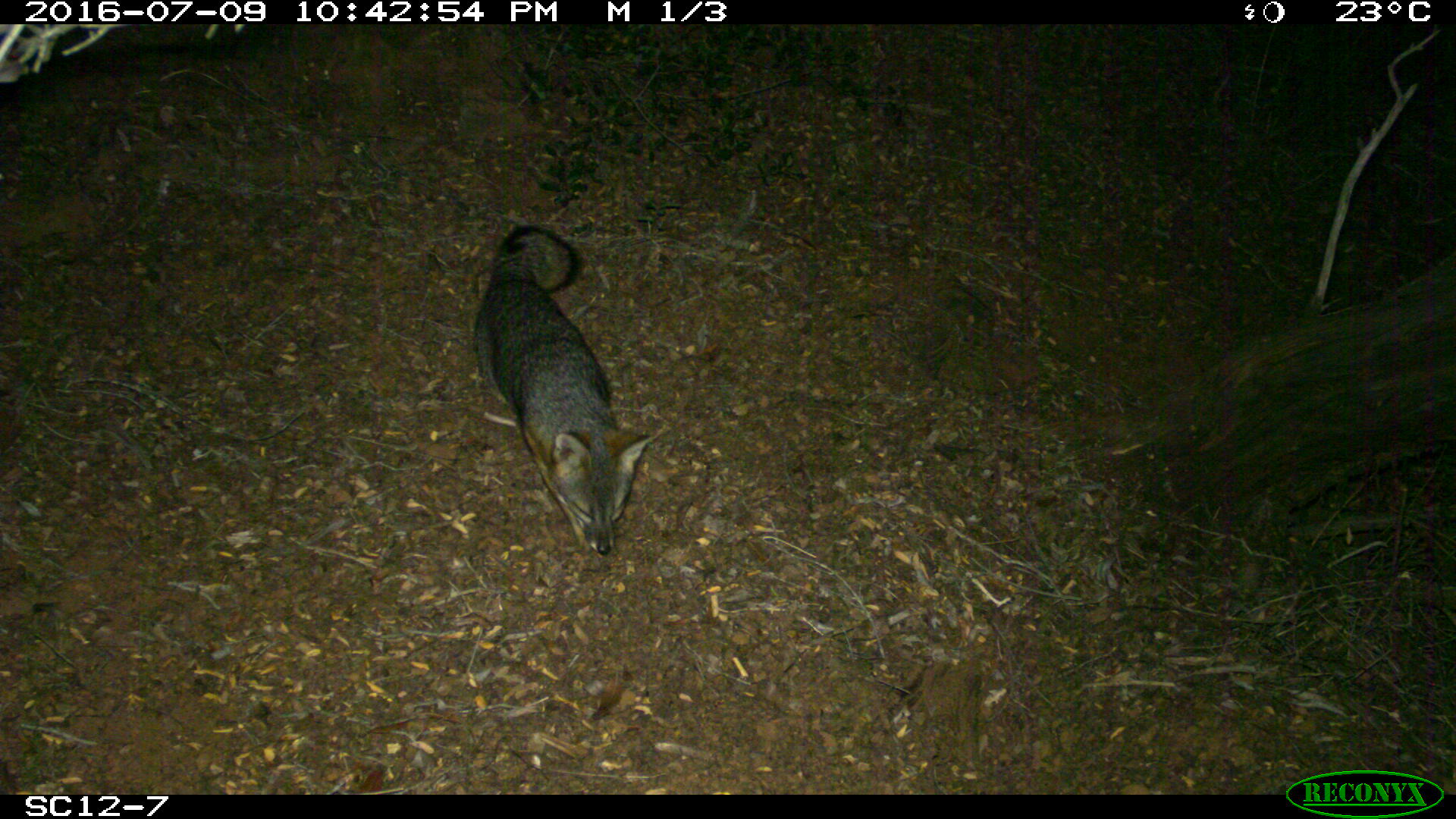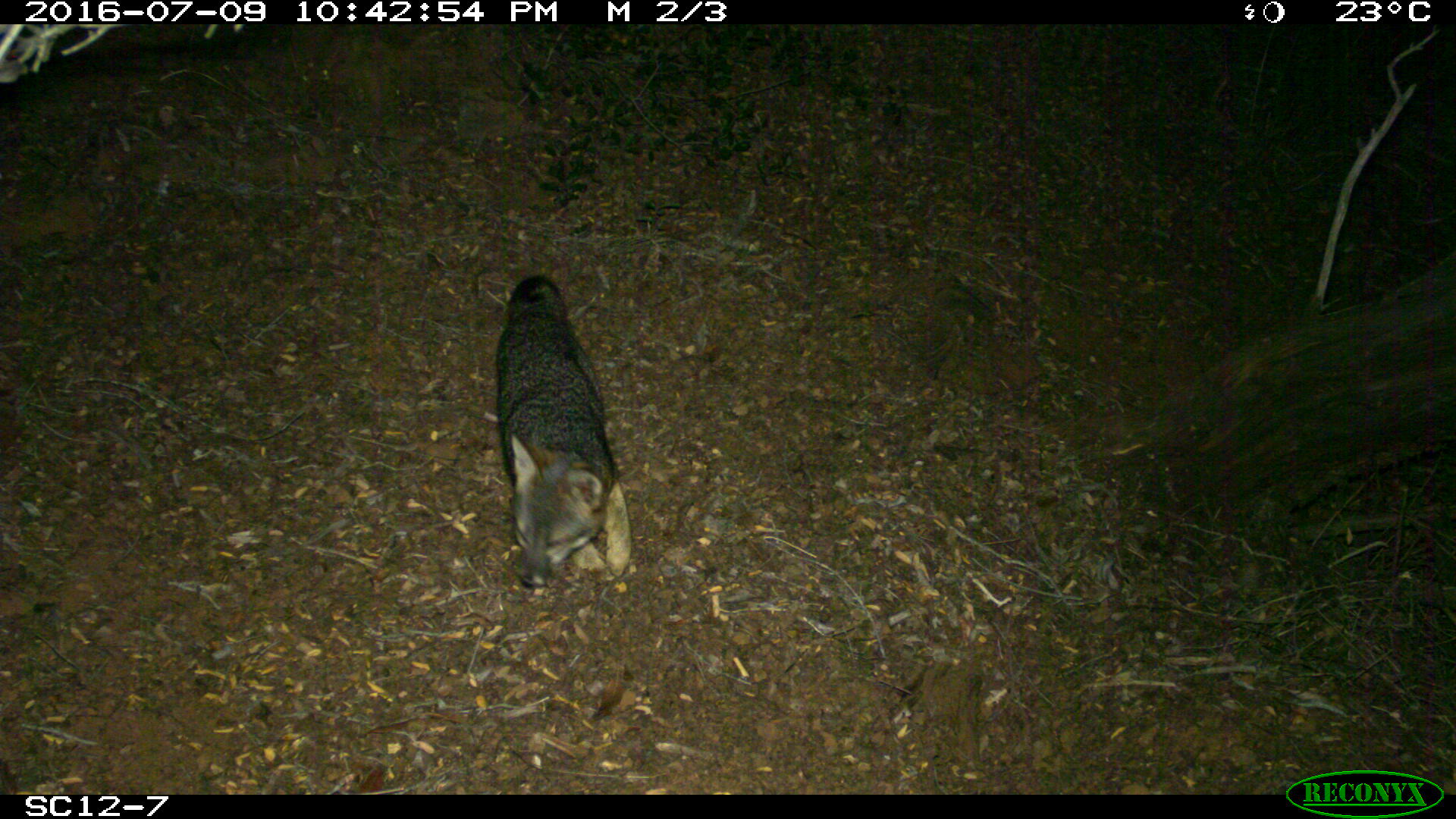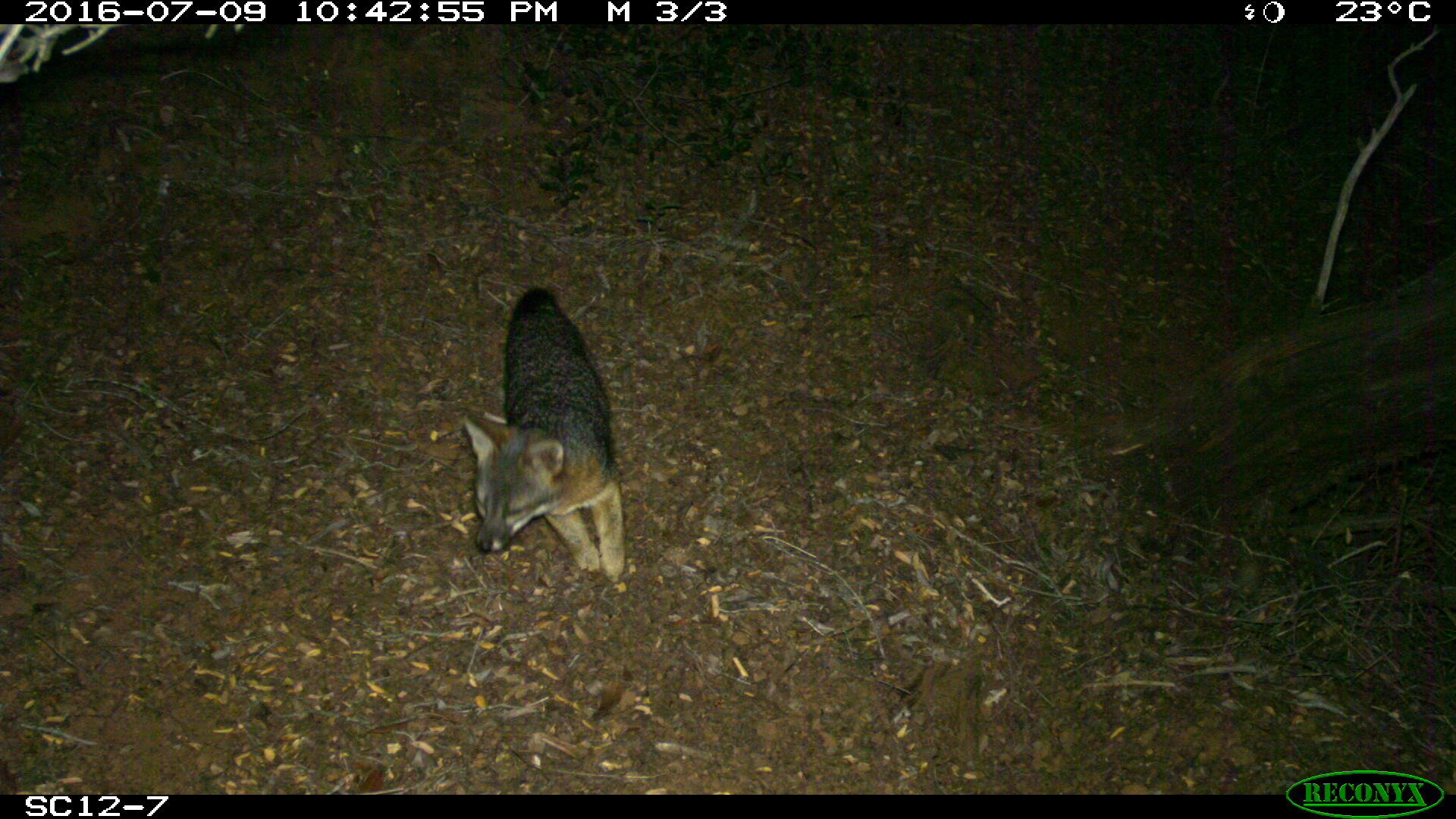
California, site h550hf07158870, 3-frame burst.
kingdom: Animalia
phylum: Chordata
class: Mammalia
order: Carnivora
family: Canidae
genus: Urocyon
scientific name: Urocyon littoralis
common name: island fox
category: fox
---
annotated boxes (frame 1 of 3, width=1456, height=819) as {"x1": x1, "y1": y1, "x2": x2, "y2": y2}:
fox: {"x1": 472, "y1": 225, "x2": 657, "y2": 554}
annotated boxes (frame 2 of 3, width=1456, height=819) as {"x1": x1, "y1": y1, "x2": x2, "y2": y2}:
fox: {"x1": 495, "y1": 274, "x2": 630, "y2": 588}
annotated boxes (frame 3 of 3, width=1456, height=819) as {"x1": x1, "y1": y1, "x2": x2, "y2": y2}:
fox: {"x1": 461, "y1": 286, "x2": 626, "y2": 582}